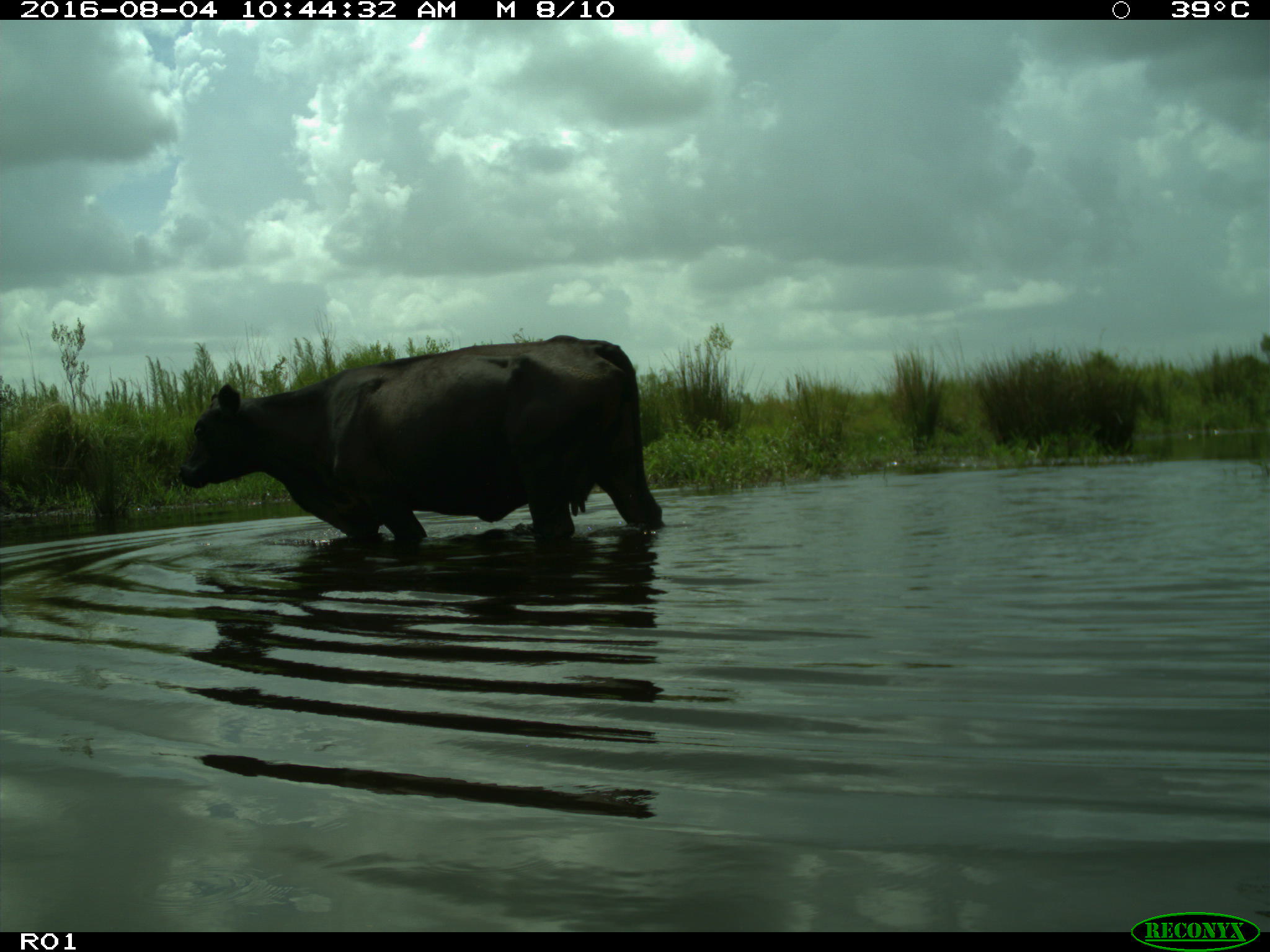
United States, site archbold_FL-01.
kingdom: Animalia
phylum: Chordata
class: Mammalia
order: Artiodactyla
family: Bovidae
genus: Bos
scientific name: Bos taurus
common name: domestic cow